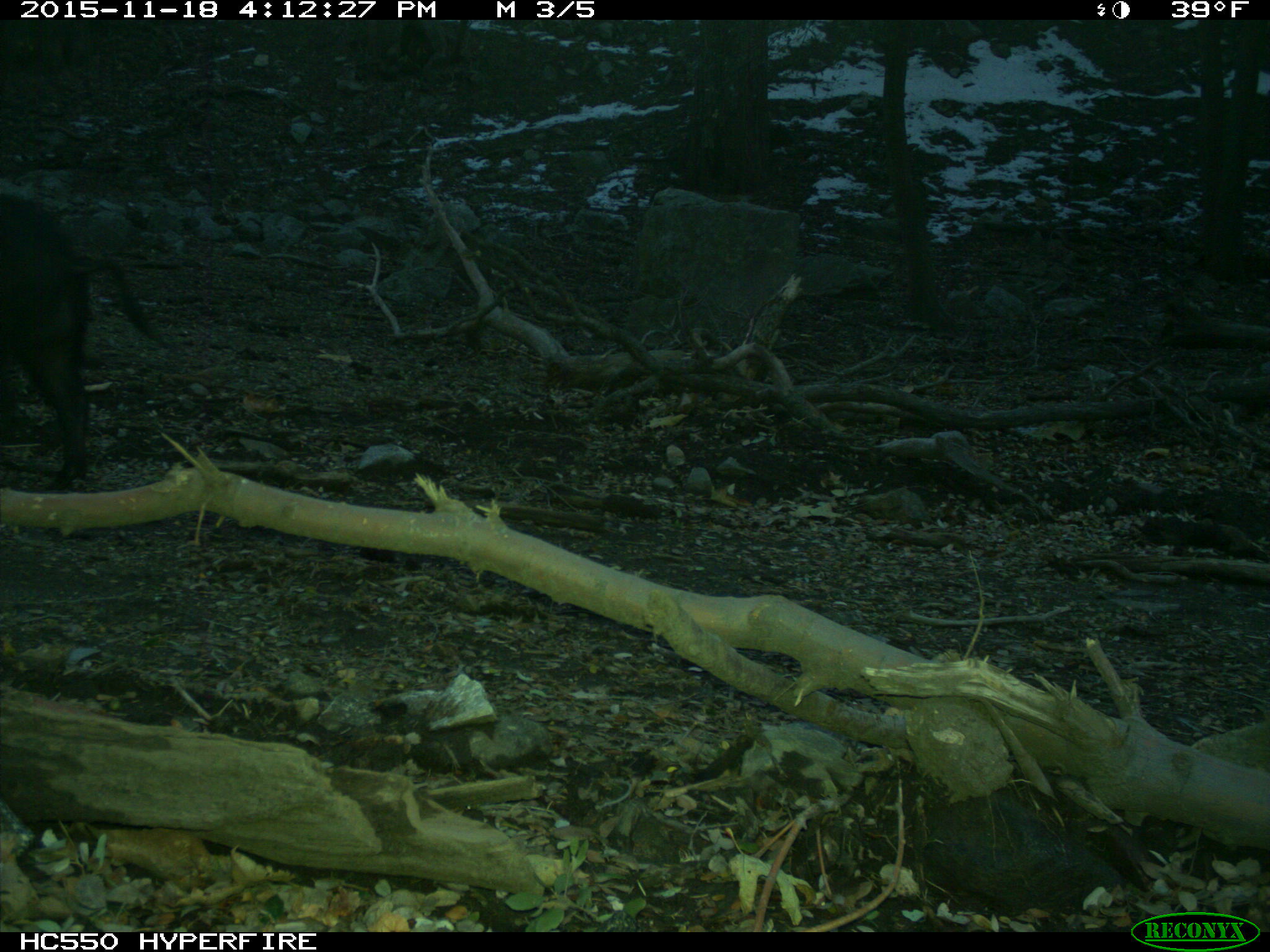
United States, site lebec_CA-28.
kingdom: Animalia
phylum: Chordata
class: Mammalia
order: Artiodactyla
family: Suidae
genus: Sus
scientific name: Sus scrofa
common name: wild boar